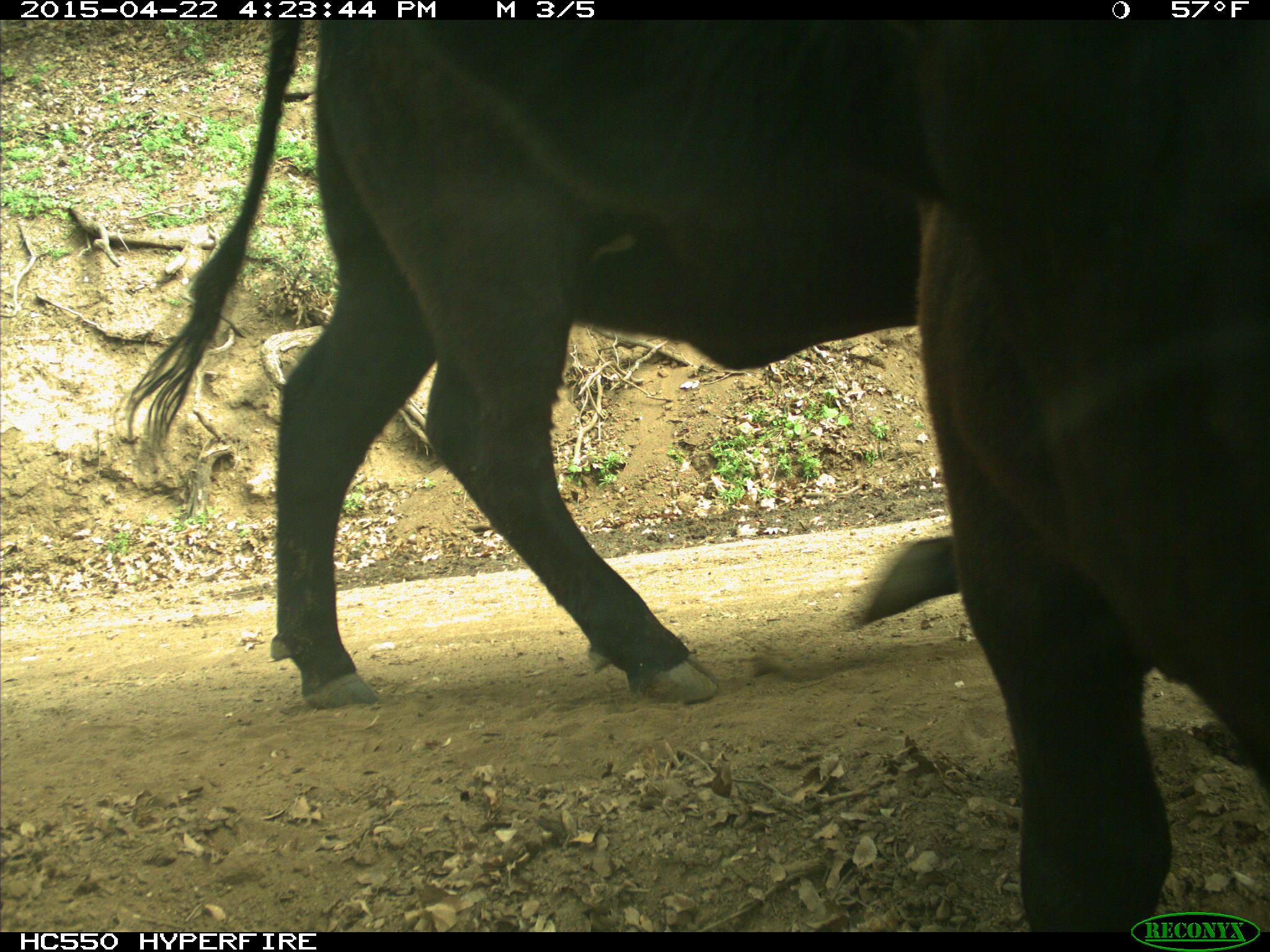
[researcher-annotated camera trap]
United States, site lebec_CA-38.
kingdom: Animalia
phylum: Chordata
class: Mammalia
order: Artiodactyla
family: Bovidae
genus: Bos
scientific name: Bos taurus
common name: domestic cow